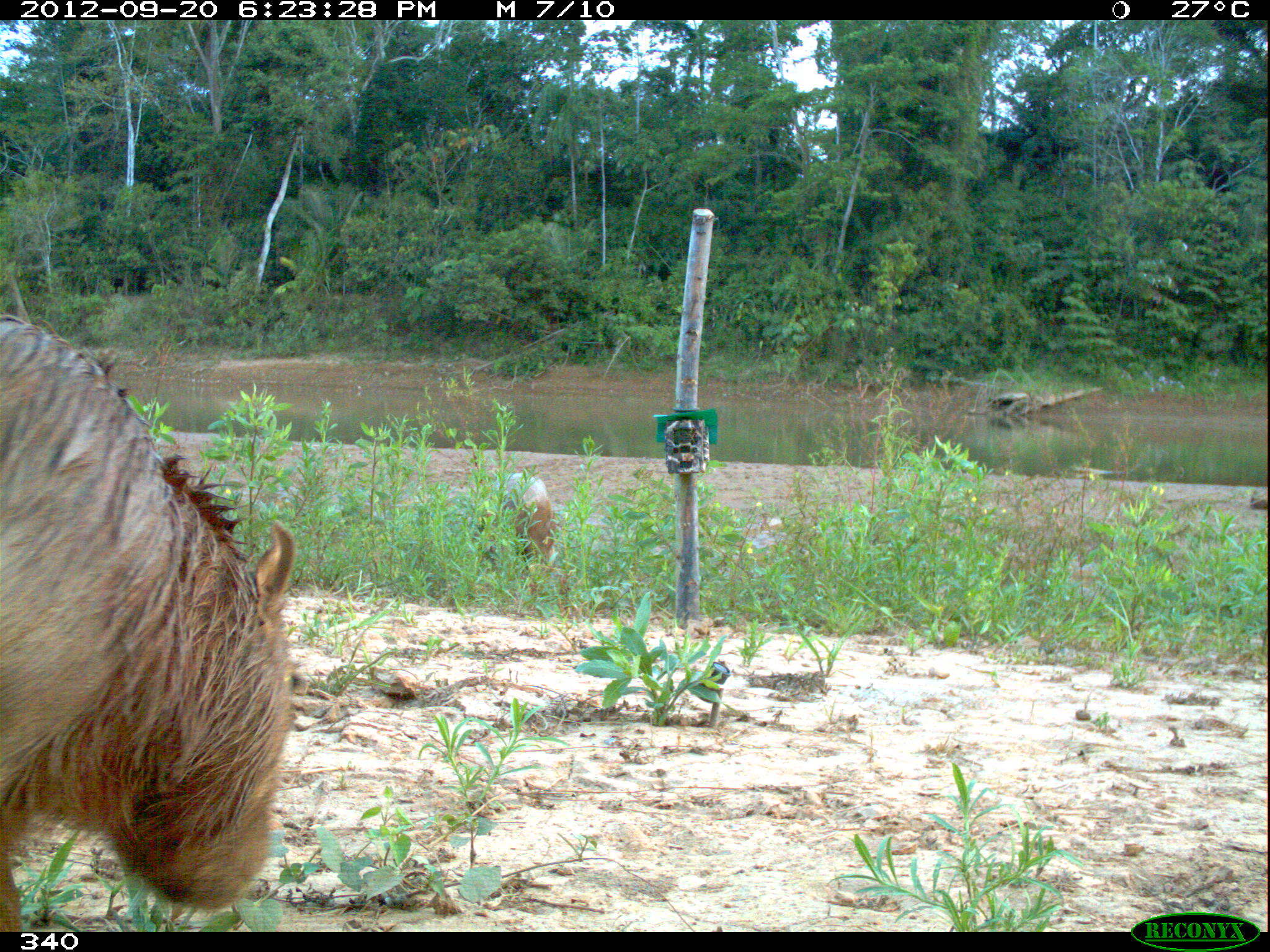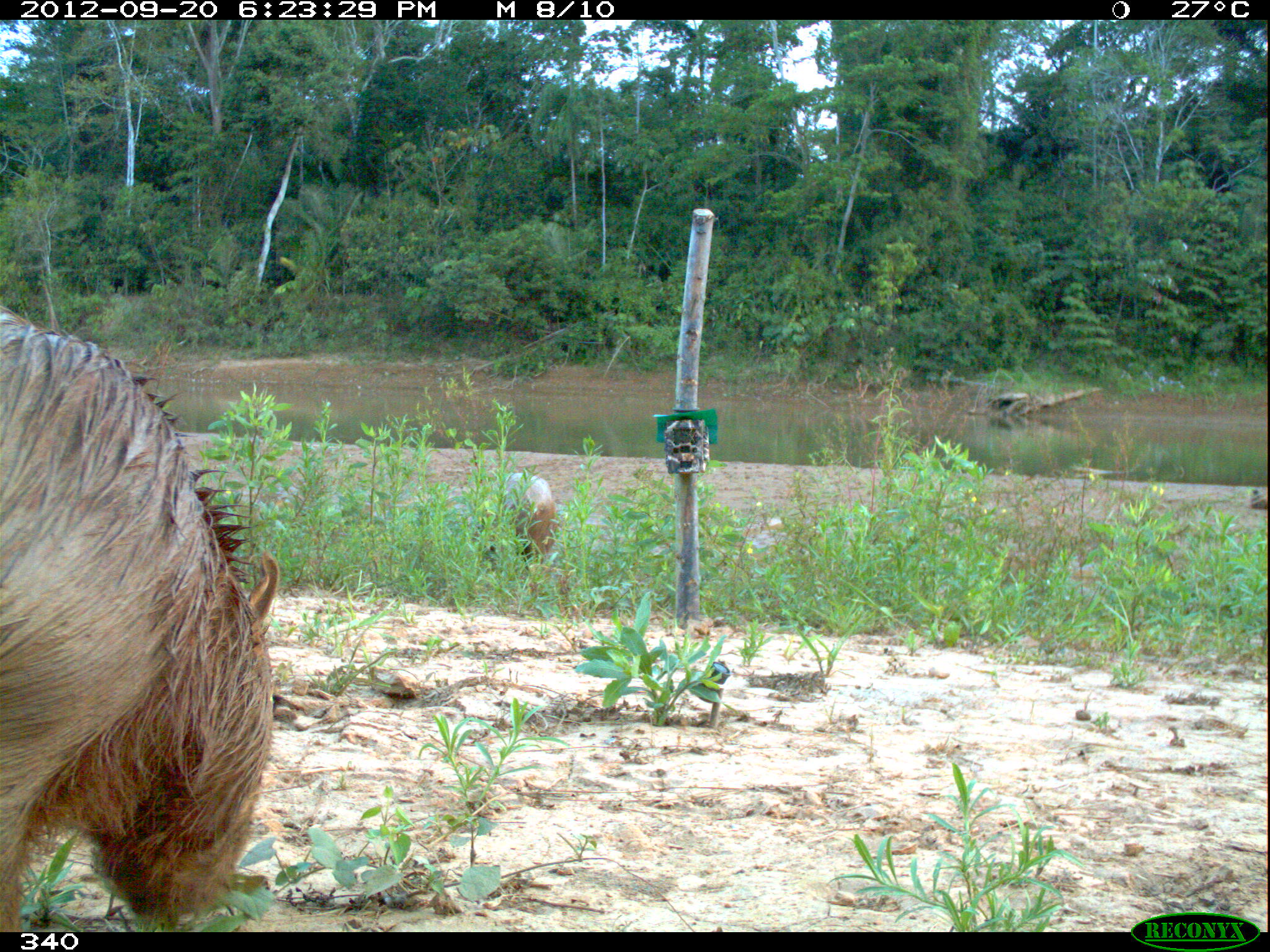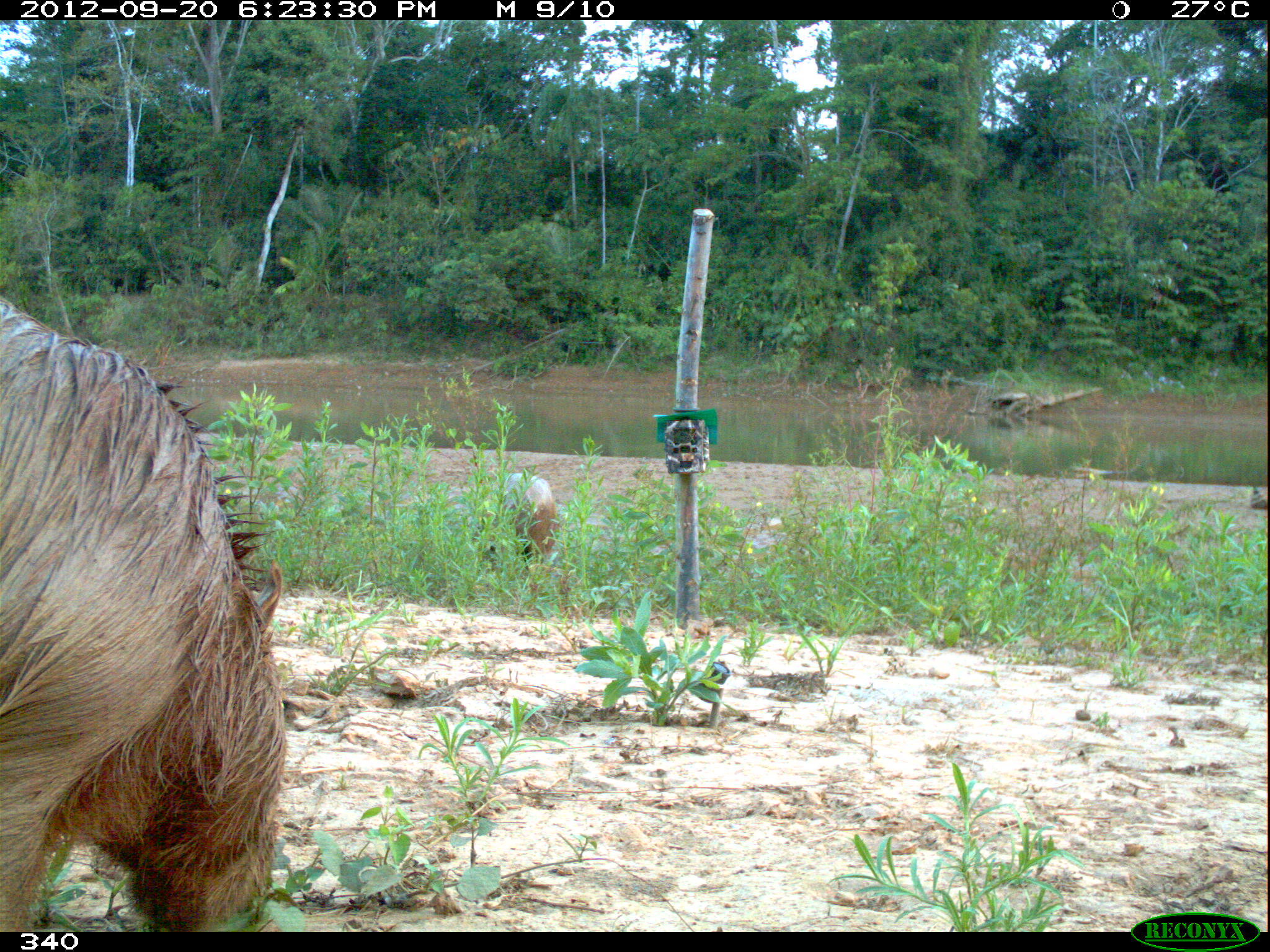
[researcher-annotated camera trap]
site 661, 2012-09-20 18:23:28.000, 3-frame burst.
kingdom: Animalia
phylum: Chordata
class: Mammalia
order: Rodentia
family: Caviidae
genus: Hydrochoerus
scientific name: Hydrochoerus hydrochaeris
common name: capybara